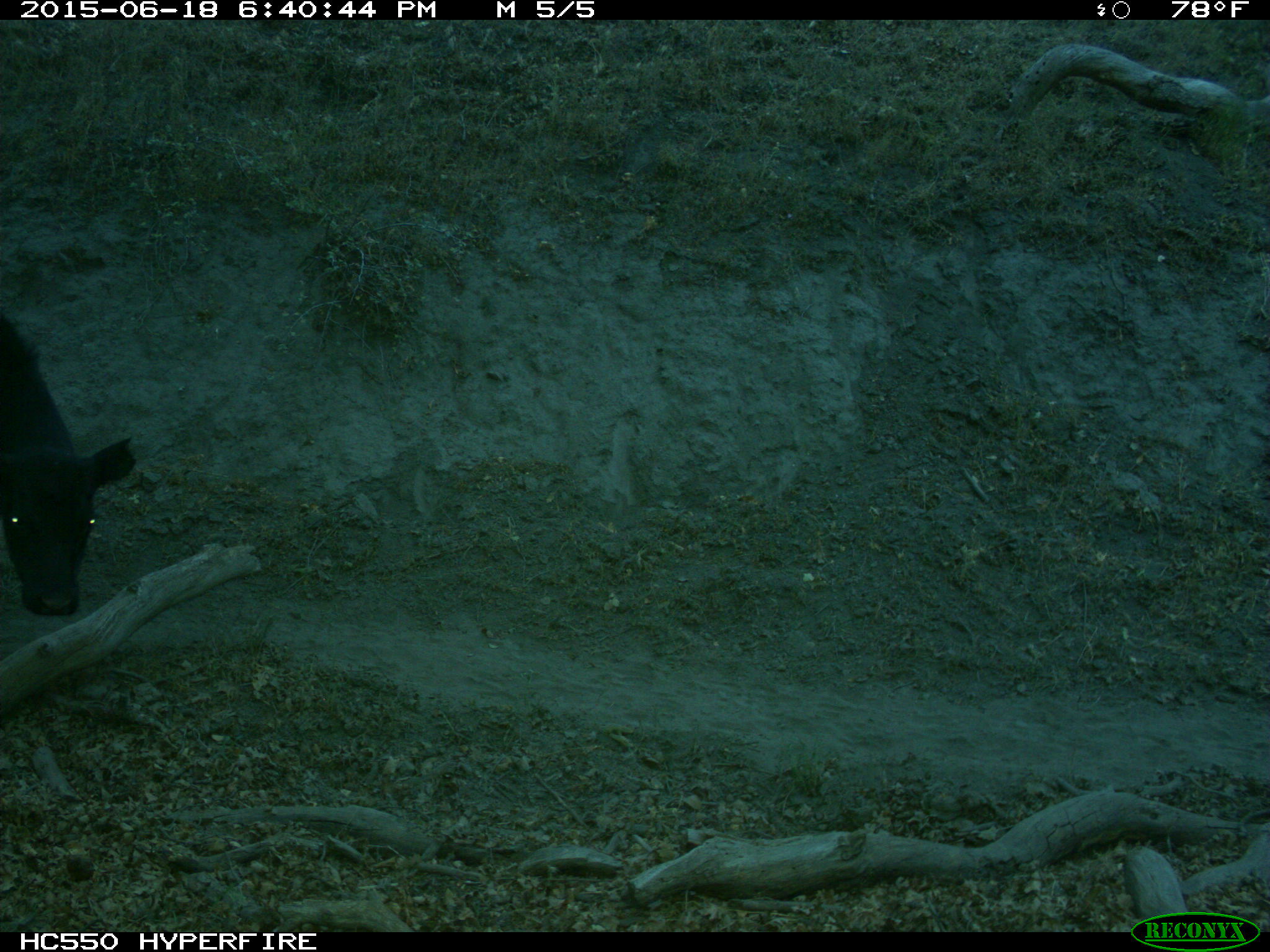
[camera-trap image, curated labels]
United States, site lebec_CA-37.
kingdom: Animalia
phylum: Chordata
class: Mammalia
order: Artiodactyla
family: Bovidae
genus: Bos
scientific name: Bos taurus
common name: domestic cow